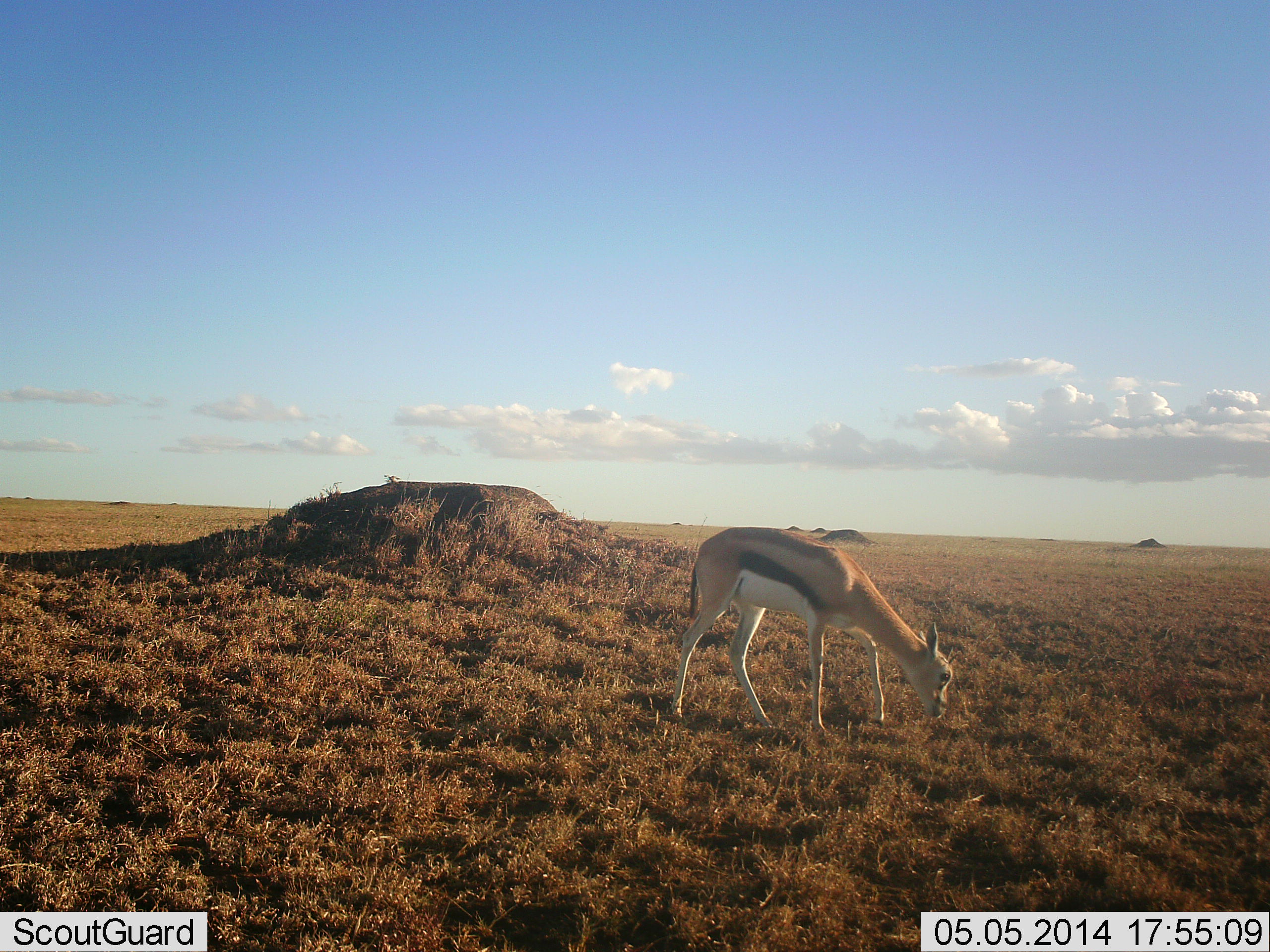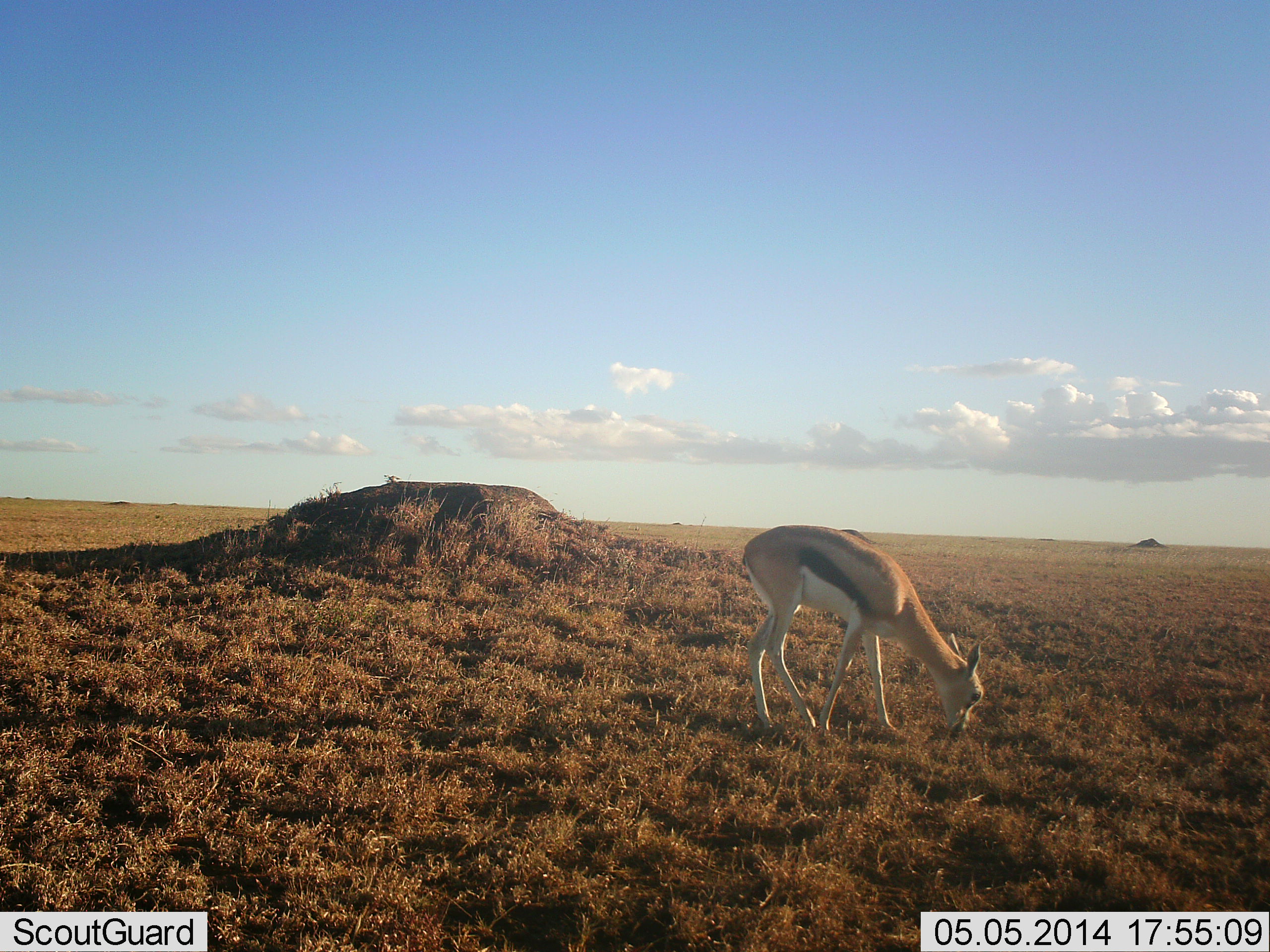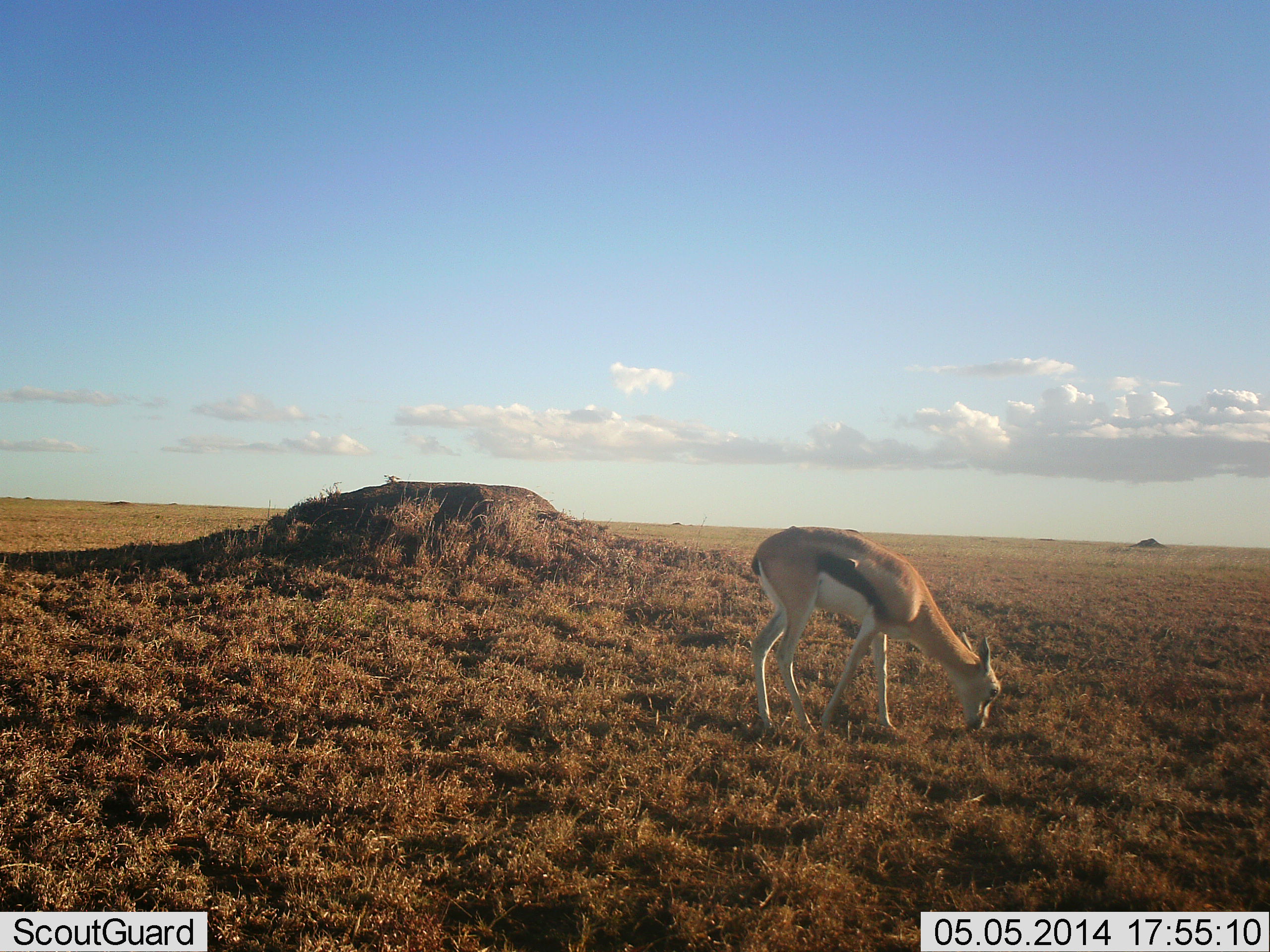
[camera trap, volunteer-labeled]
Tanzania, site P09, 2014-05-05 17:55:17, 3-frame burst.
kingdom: Animalia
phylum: Chordata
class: Mammalia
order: Artiodactyla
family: Bovidae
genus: Eudorcas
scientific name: Eudorcas thomsonii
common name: thomson's gazelle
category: gazellethomsons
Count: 1.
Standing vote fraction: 0%.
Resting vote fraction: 0%.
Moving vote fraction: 0%.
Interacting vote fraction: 0%.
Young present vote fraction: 0%.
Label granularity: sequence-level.